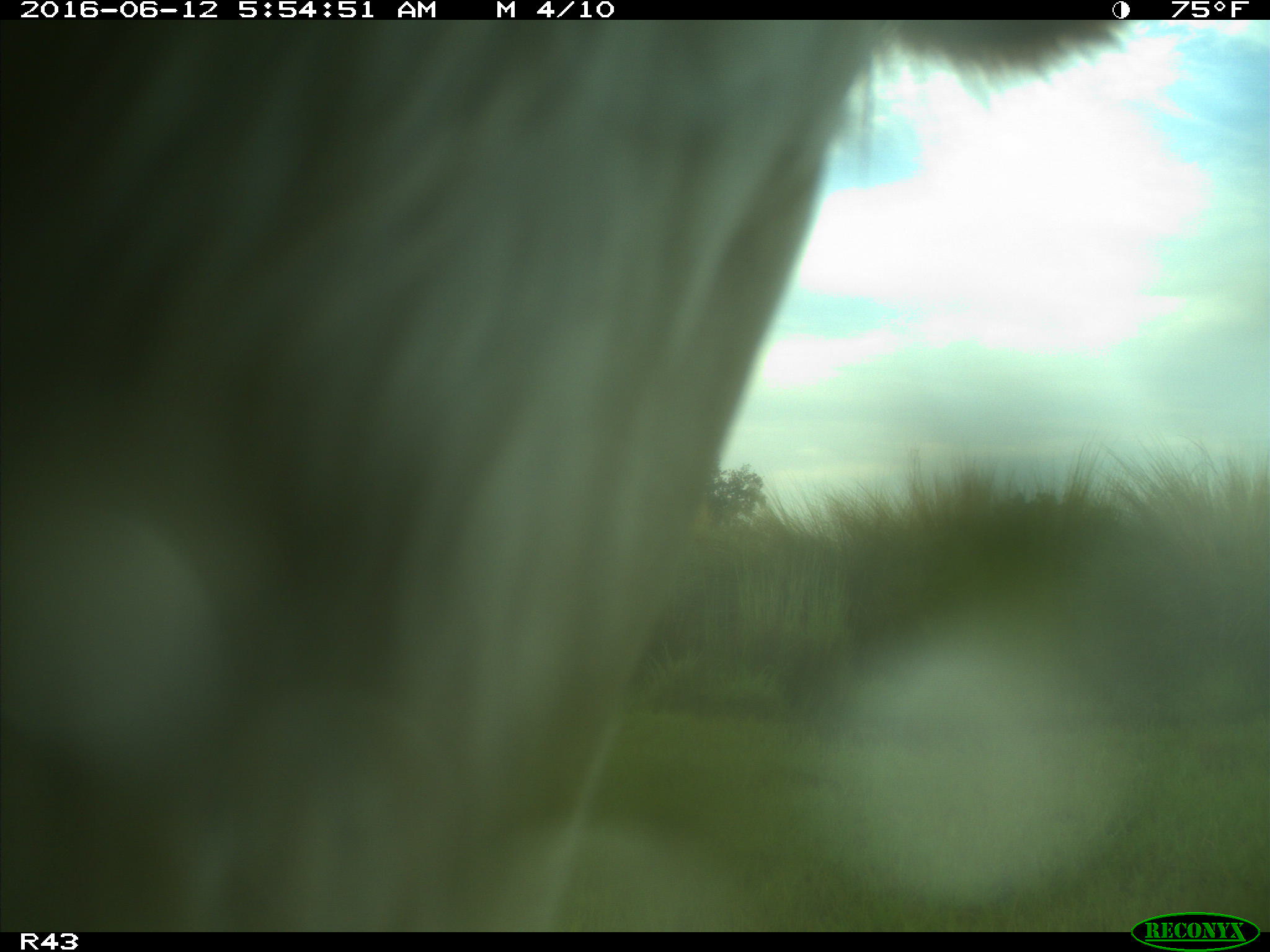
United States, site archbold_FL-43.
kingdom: Animalia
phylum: Chordata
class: Mammalia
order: Artiodactyla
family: Bovidae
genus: Bos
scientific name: Bos taurus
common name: domestic cow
Bos taurus (domestic cow).